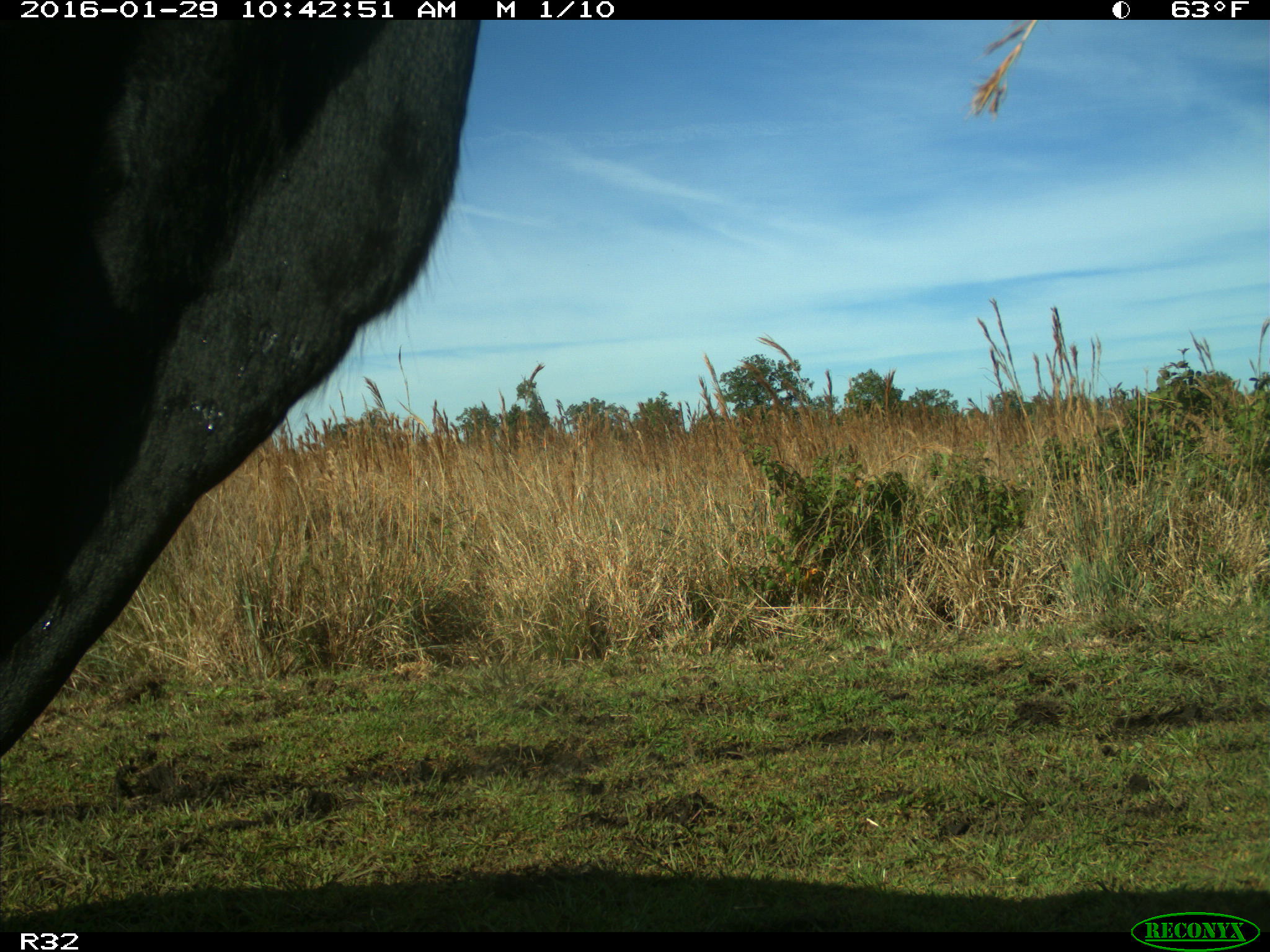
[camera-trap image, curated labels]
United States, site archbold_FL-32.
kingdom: Animalia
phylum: Chordata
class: Mammalia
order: Artiodactyla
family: Bovidae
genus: Bos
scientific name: Bos taurus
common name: domestic cow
Bos taurus (domestic cow).